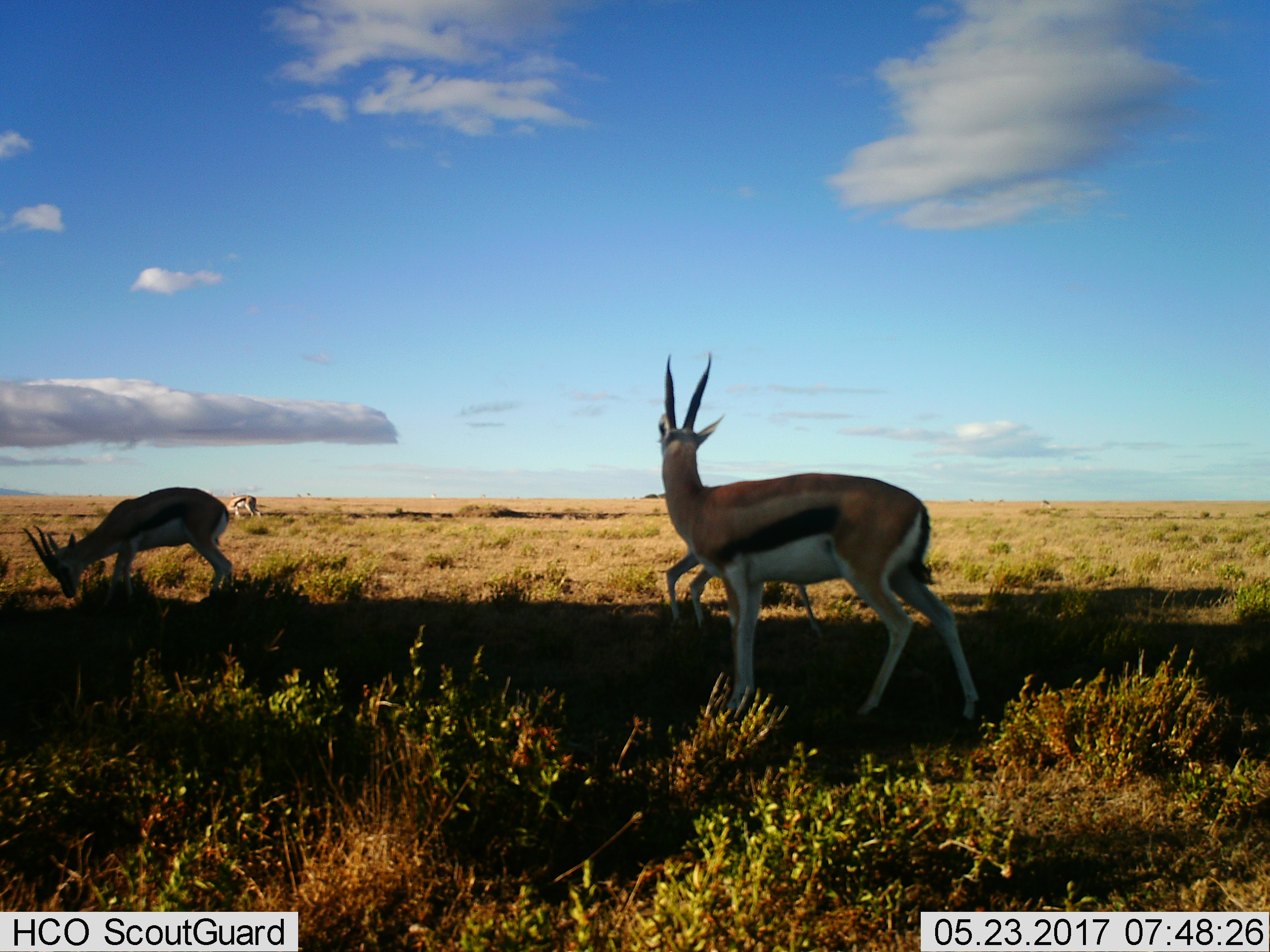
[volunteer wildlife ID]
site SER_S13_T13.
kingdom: Animalia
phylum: Chordata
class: Mammalia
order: Artiodactyla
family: Bovidae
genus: Eudorcas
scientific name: Eudorcas thomsonii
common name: thomson's gazelle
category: gazellethomsons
Gazellethomsons (thomson's gazelle) (Eudorcas thomsonii), count 4. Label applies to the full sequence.